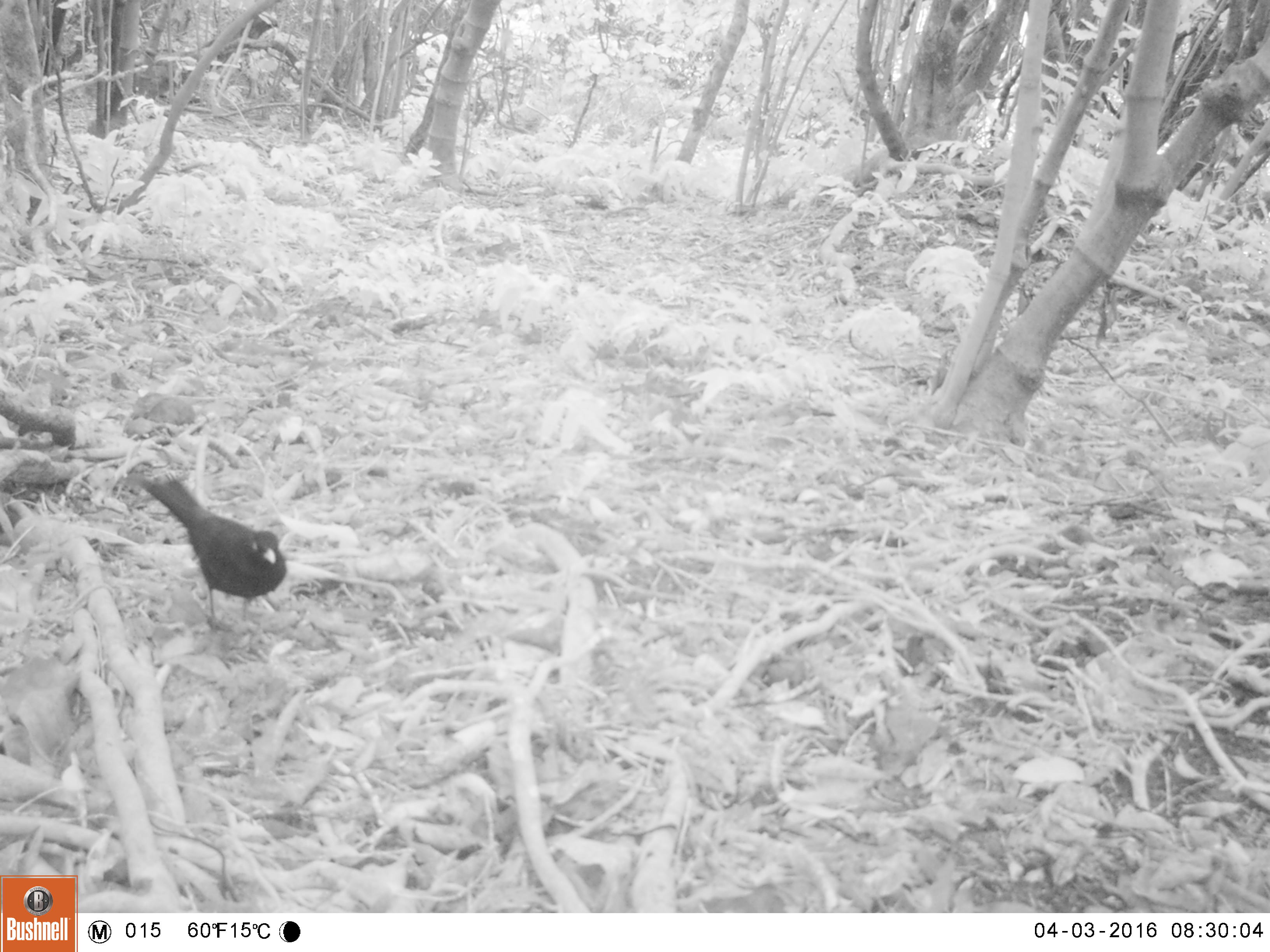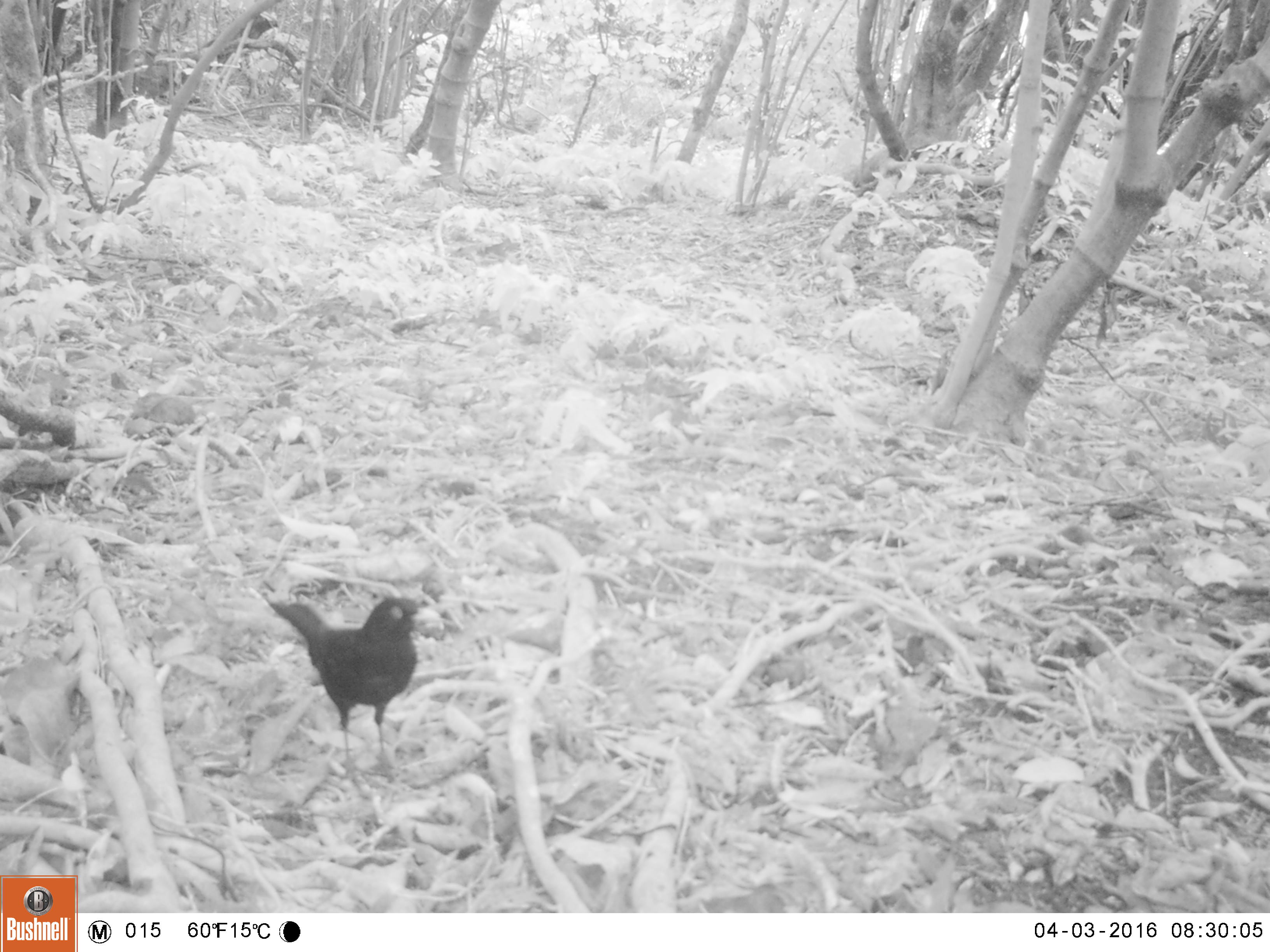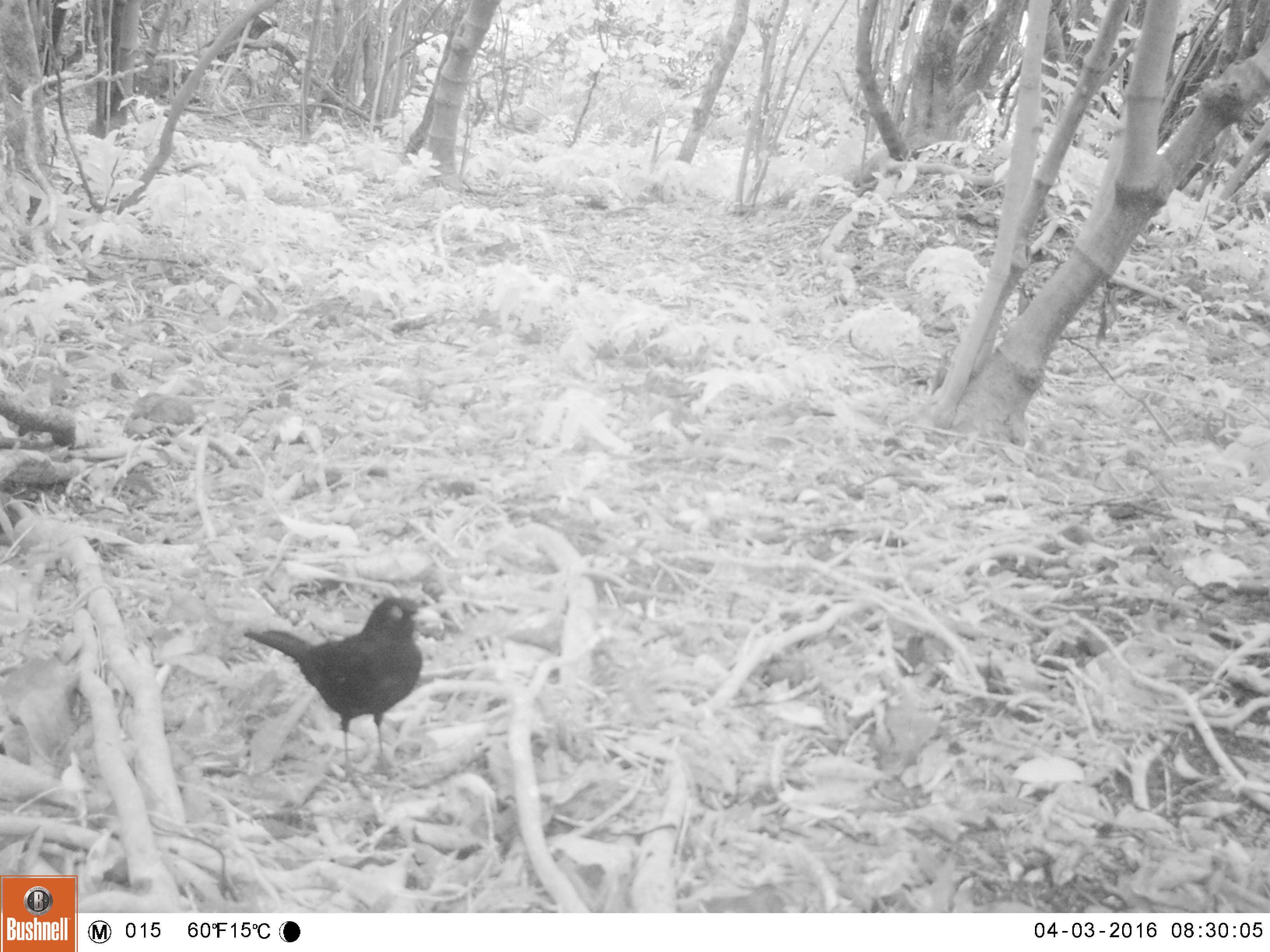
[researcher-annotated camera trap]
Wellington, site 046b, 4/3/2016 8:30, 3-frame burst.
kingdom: Animalia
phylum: Chordata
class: Aves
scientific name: Aves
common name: bird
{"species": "bird (Aves)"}